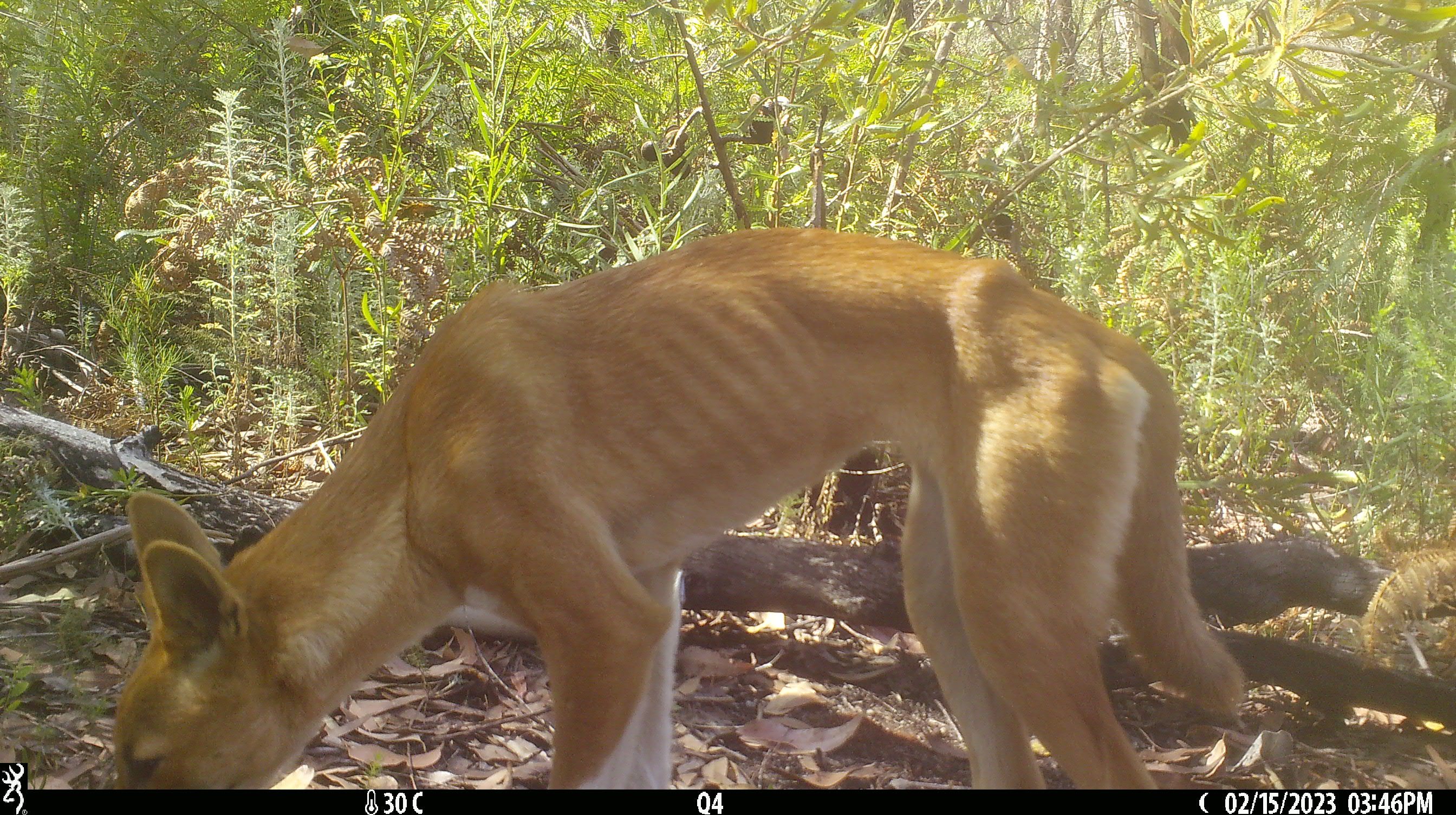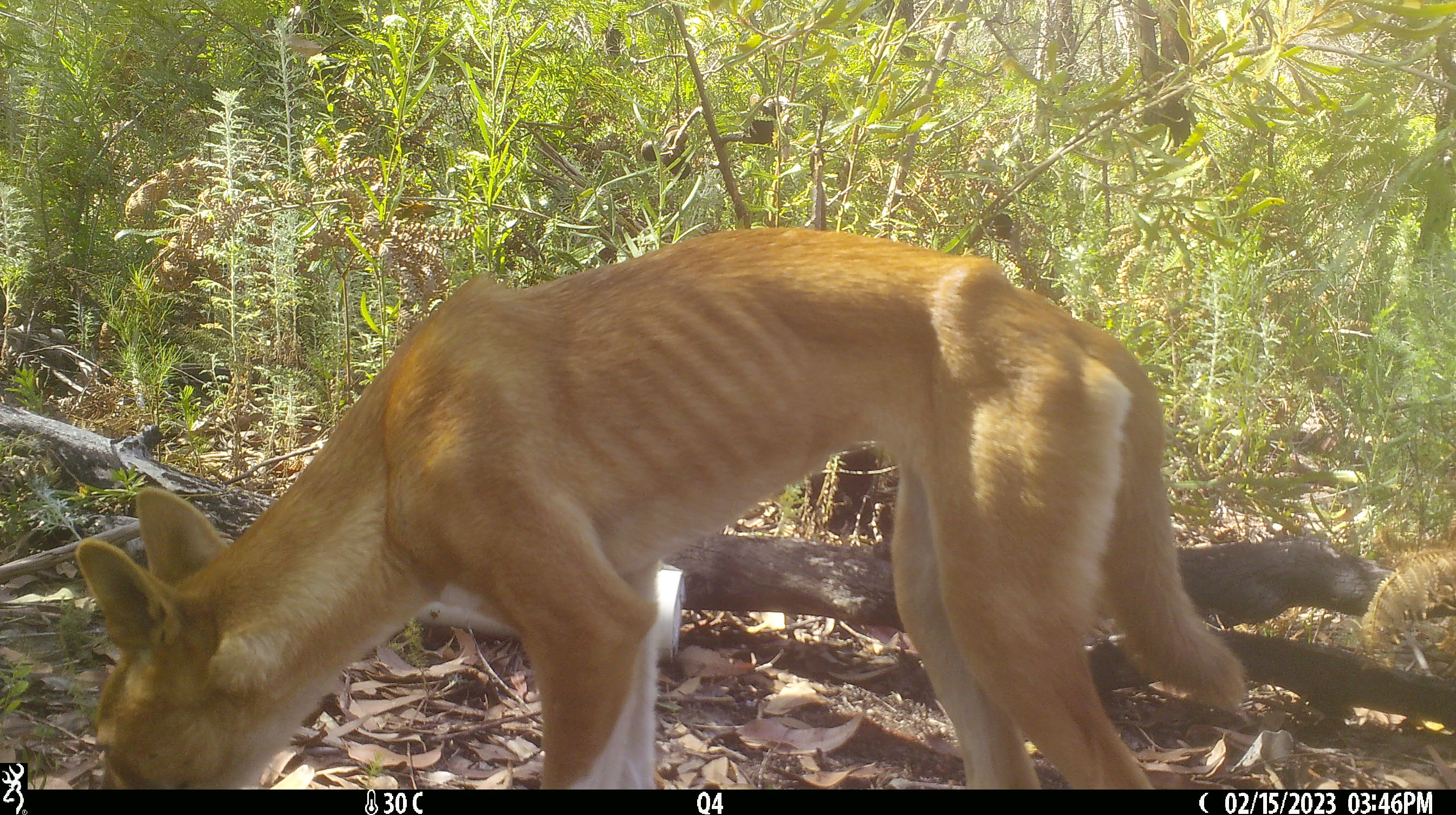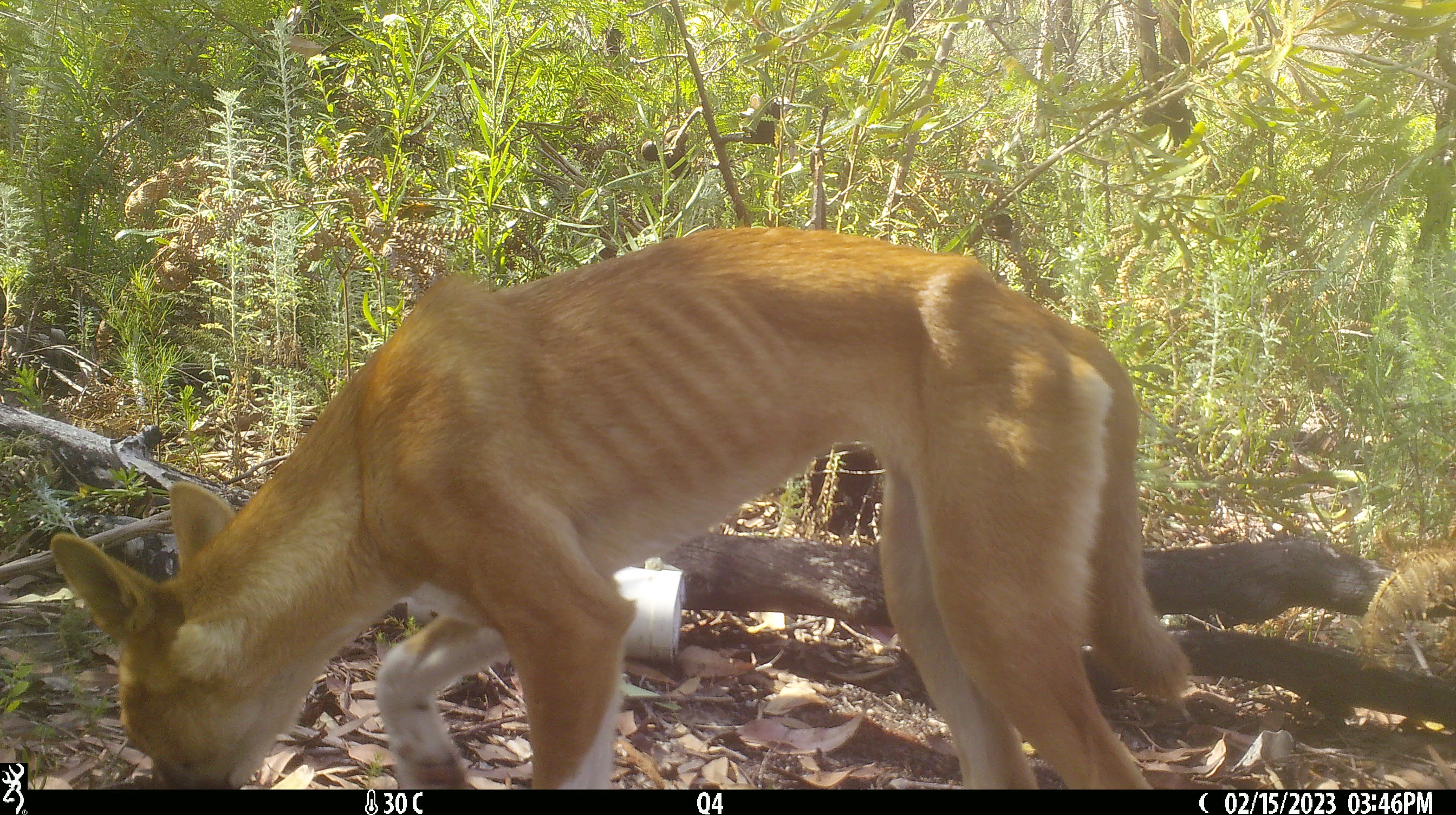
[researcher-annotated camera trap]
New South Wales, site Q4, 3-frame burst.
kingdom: Animalia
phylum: Chordata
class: Mammalia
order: Carnivora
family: Canidae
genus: Canis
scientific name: Canis familiaris dingo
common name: dingo